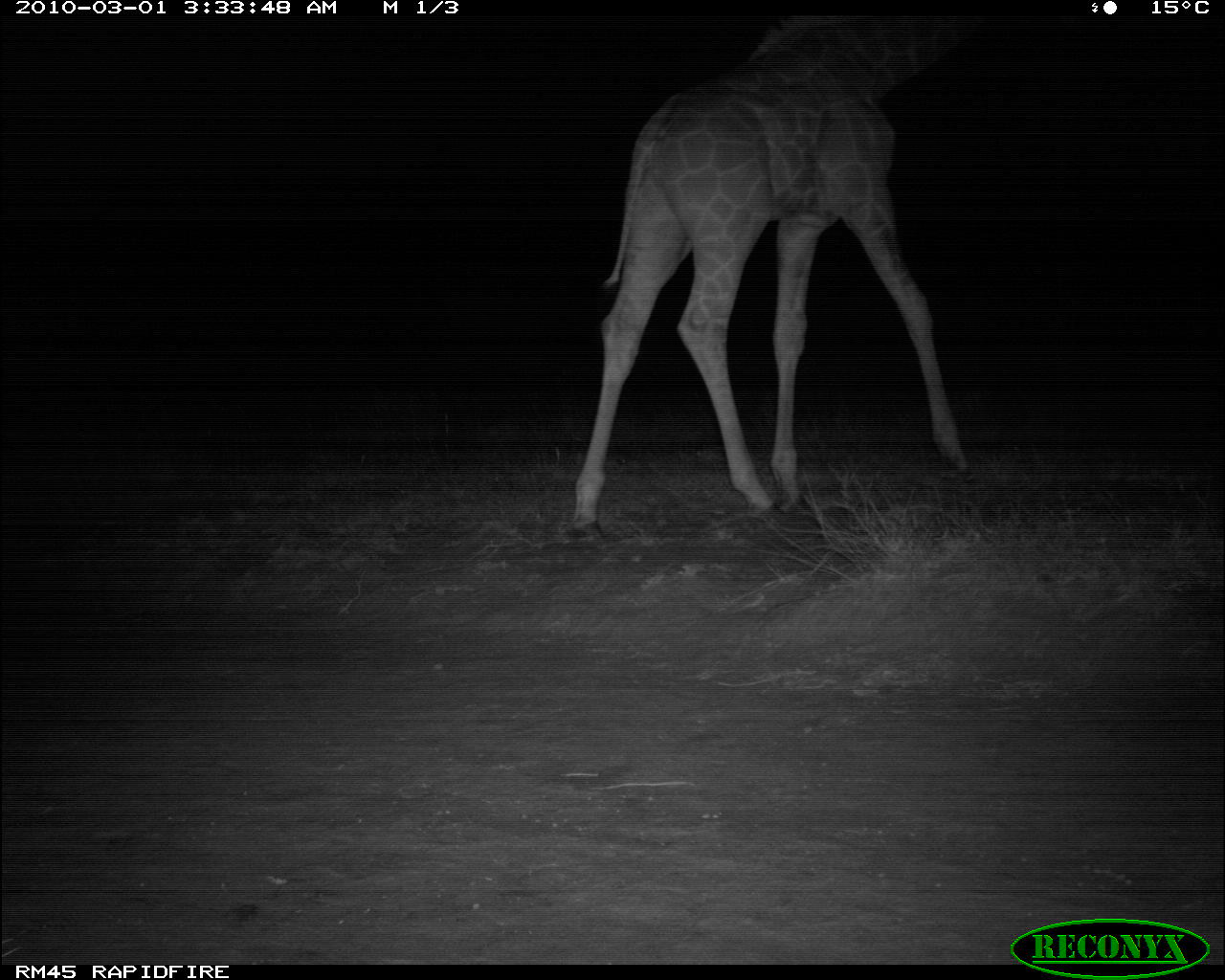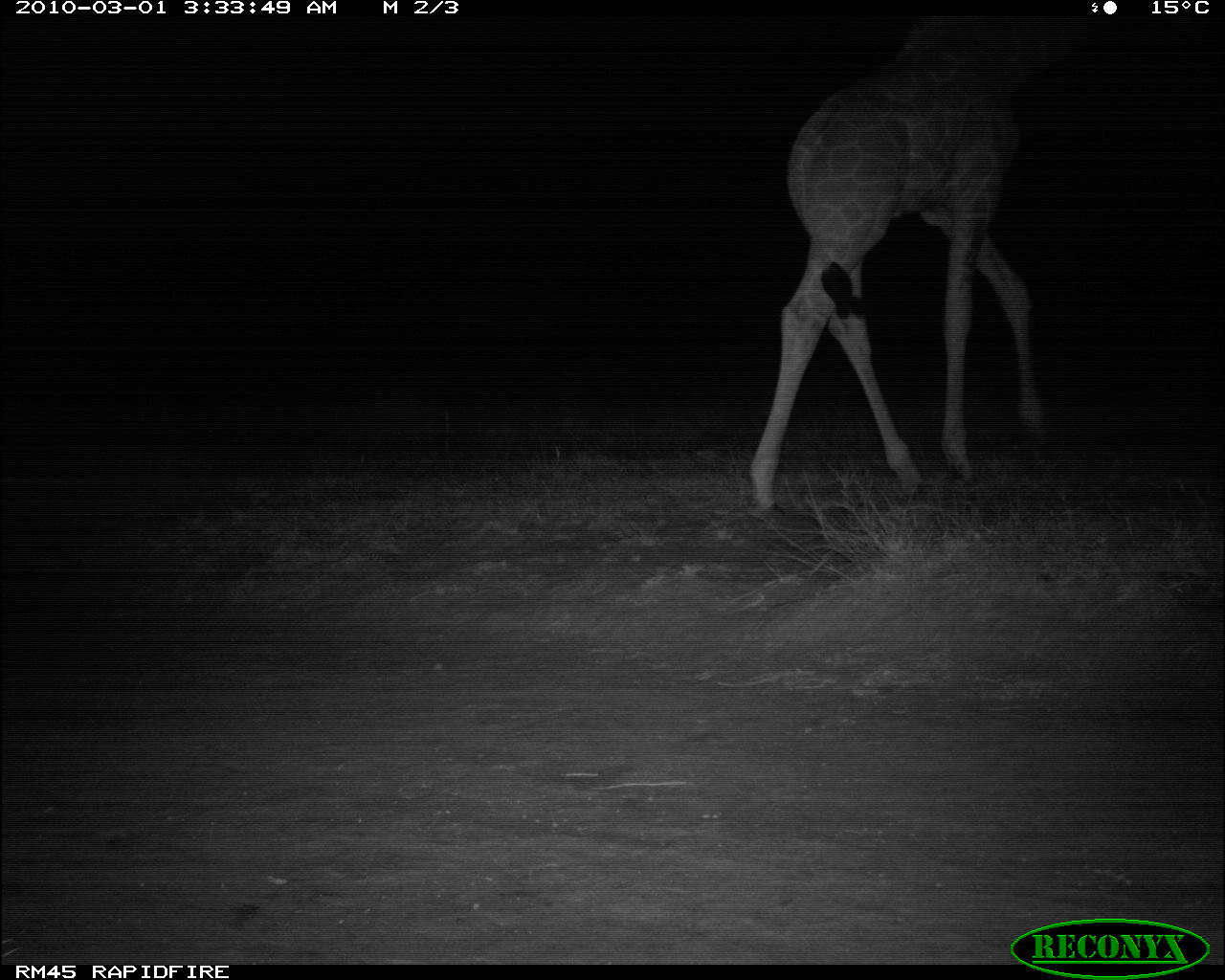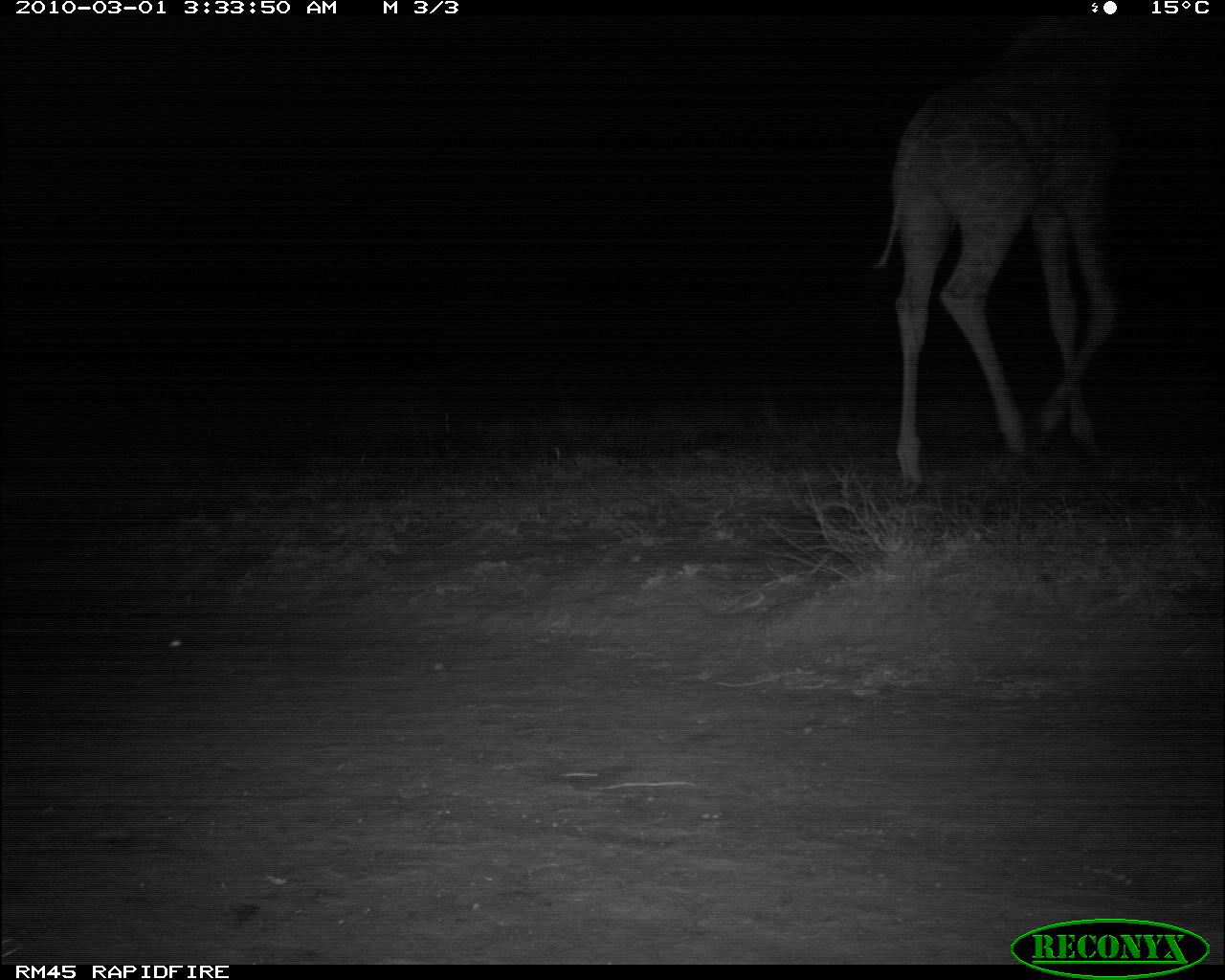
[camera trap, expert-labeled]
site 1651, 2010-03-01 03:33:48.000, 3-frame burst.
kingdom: Animalia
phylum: Chordata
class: Mammalia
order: Artiodactyla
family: Giraffidae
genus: Giraffa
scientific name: Giraffa camelopardalis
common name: giraffe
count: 1